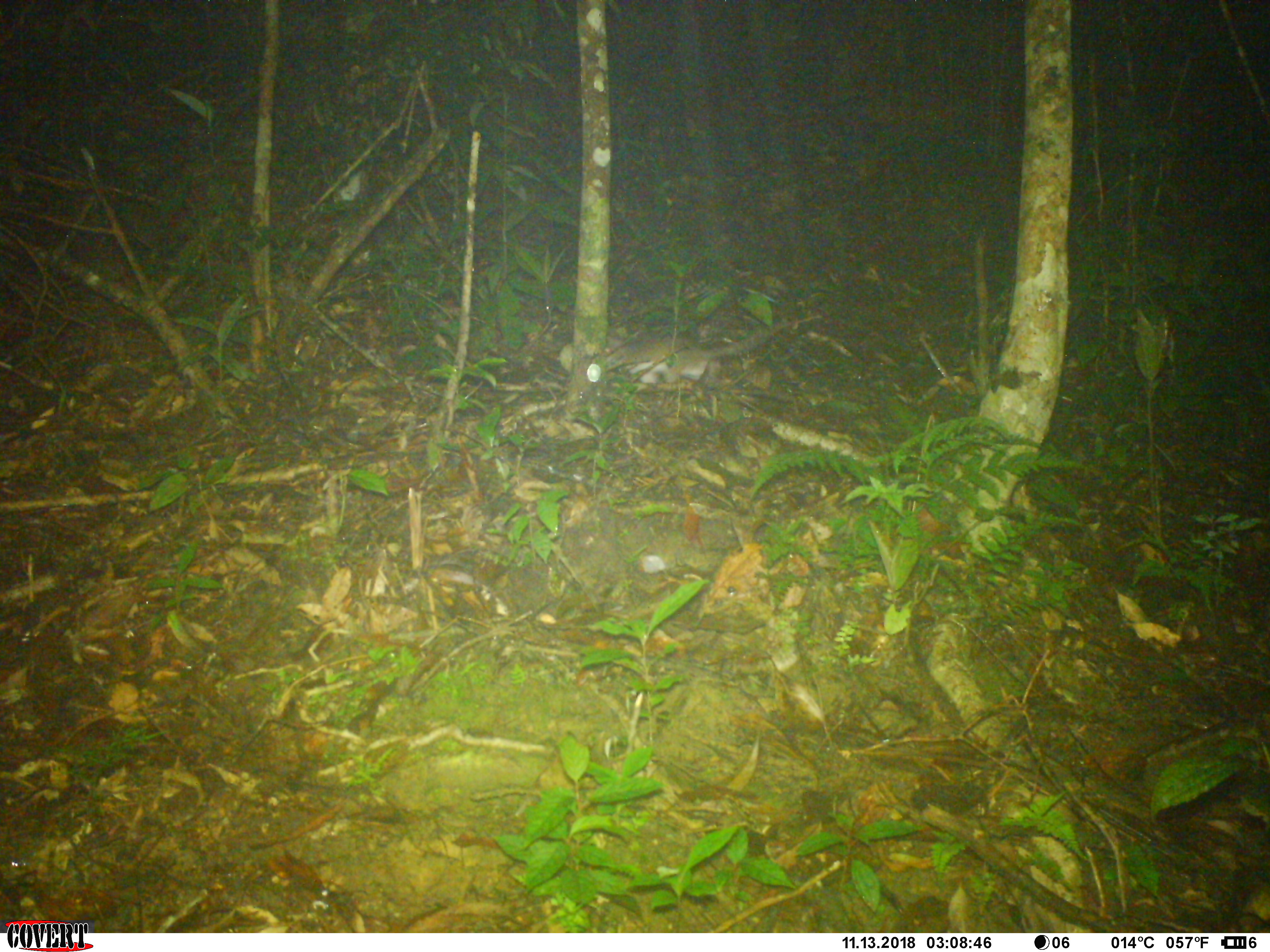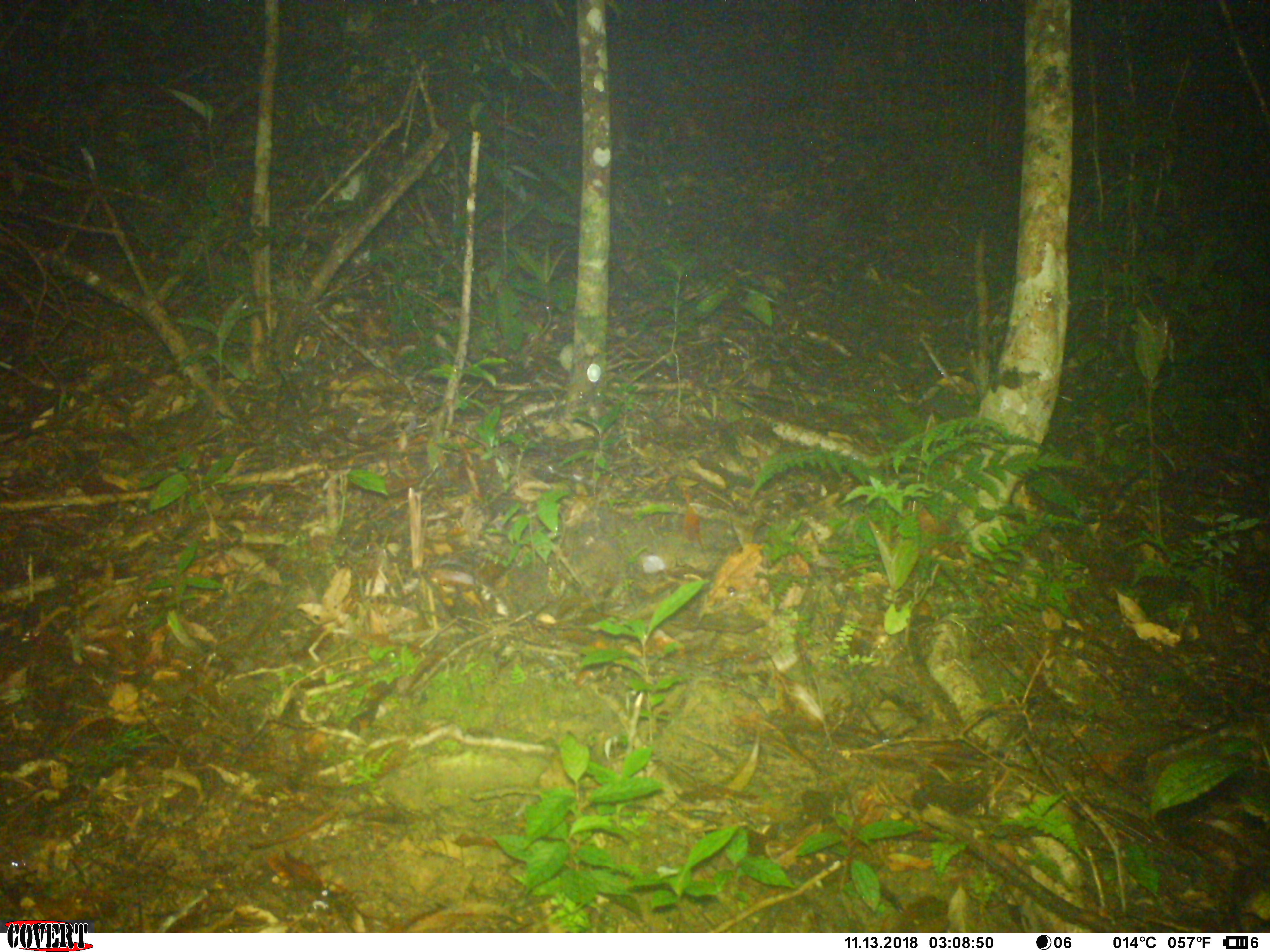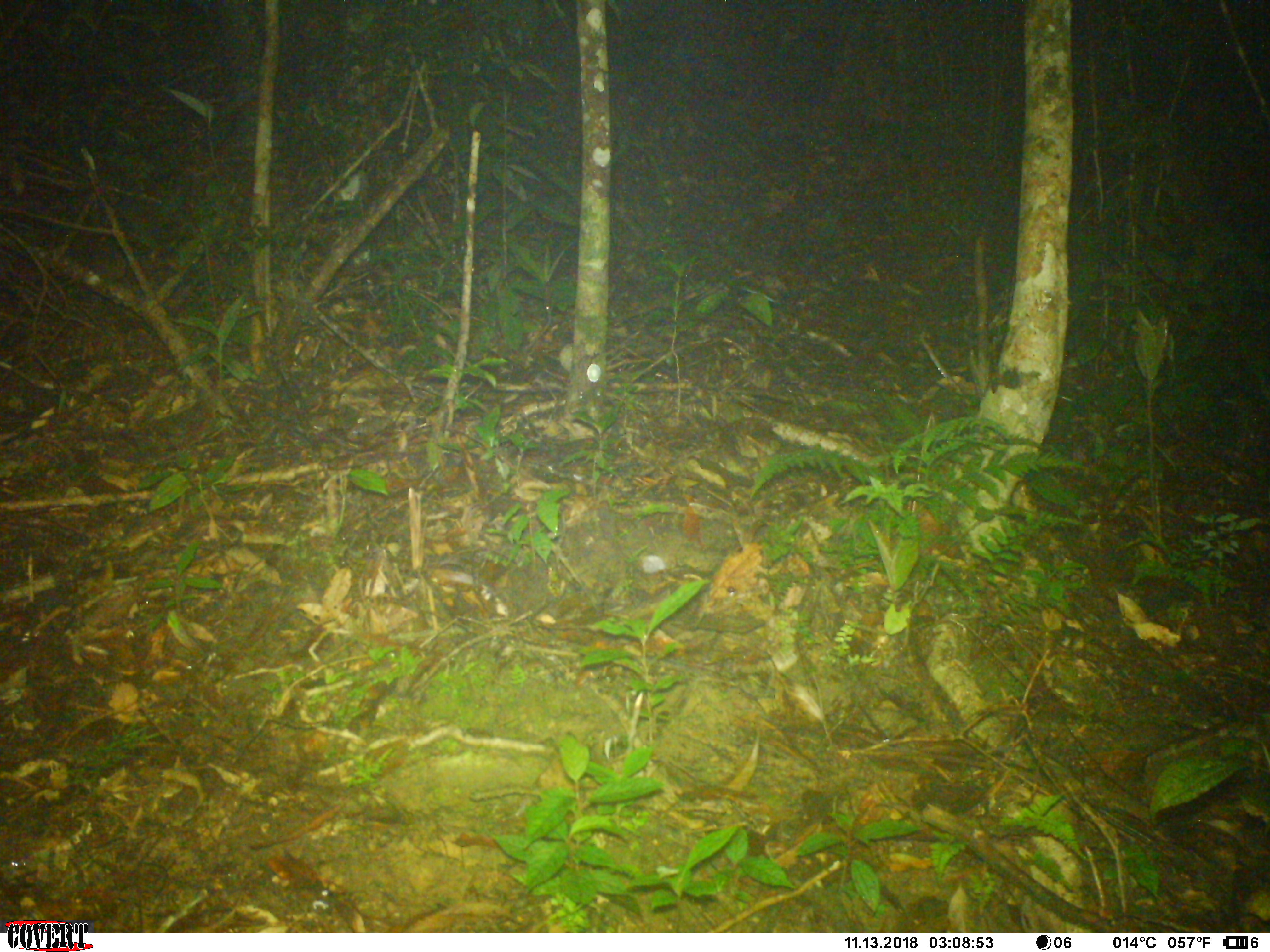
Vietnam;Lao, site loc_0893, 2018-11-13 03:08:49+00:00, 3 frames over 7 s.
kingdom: Animalia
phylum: Chordata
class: Mammalia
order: Rodentia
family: Muridae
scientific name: Muridae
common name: old-world mice and rats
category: unidentified murid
Unidentified murid (old-world mice and rats) (Muridae). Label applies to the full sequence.